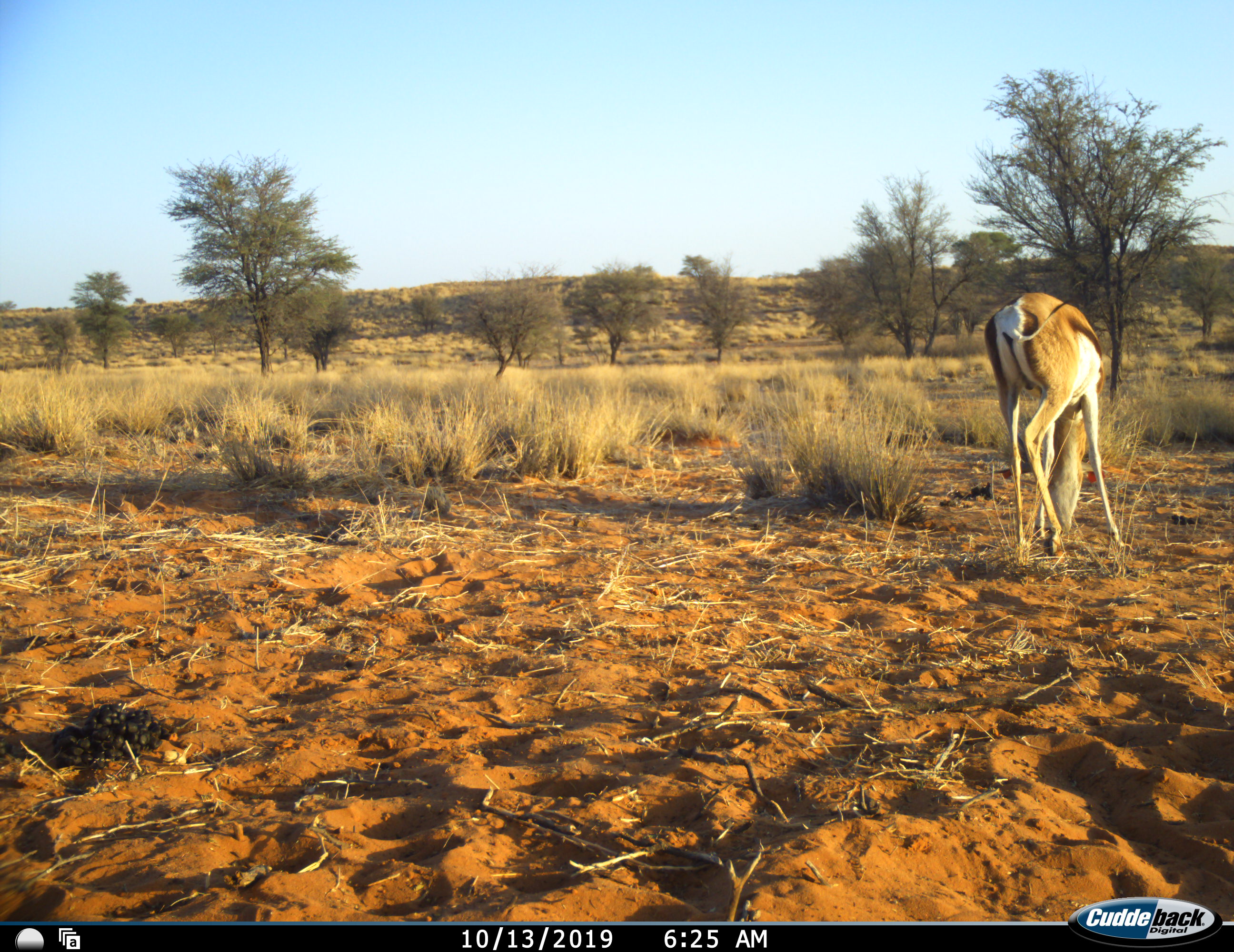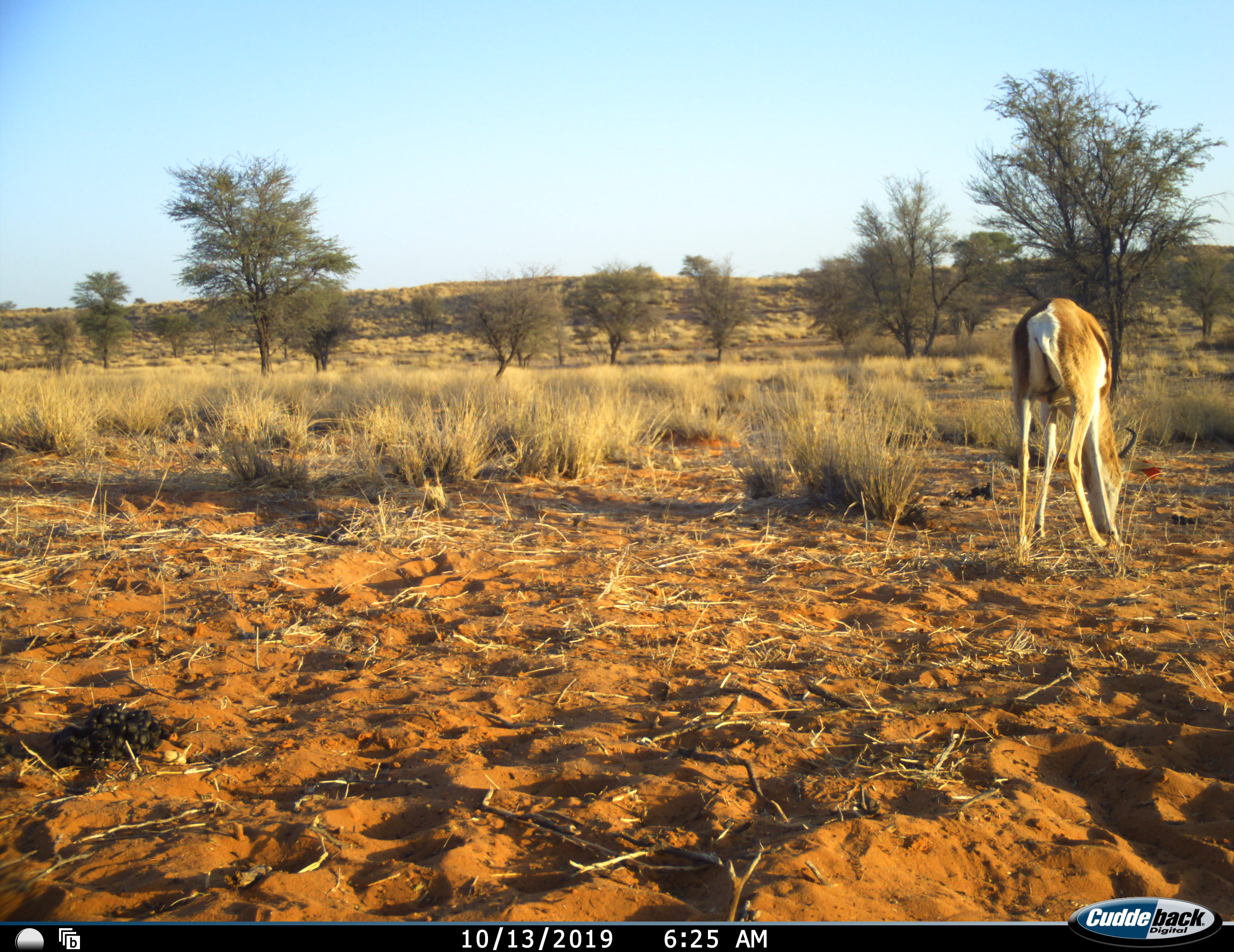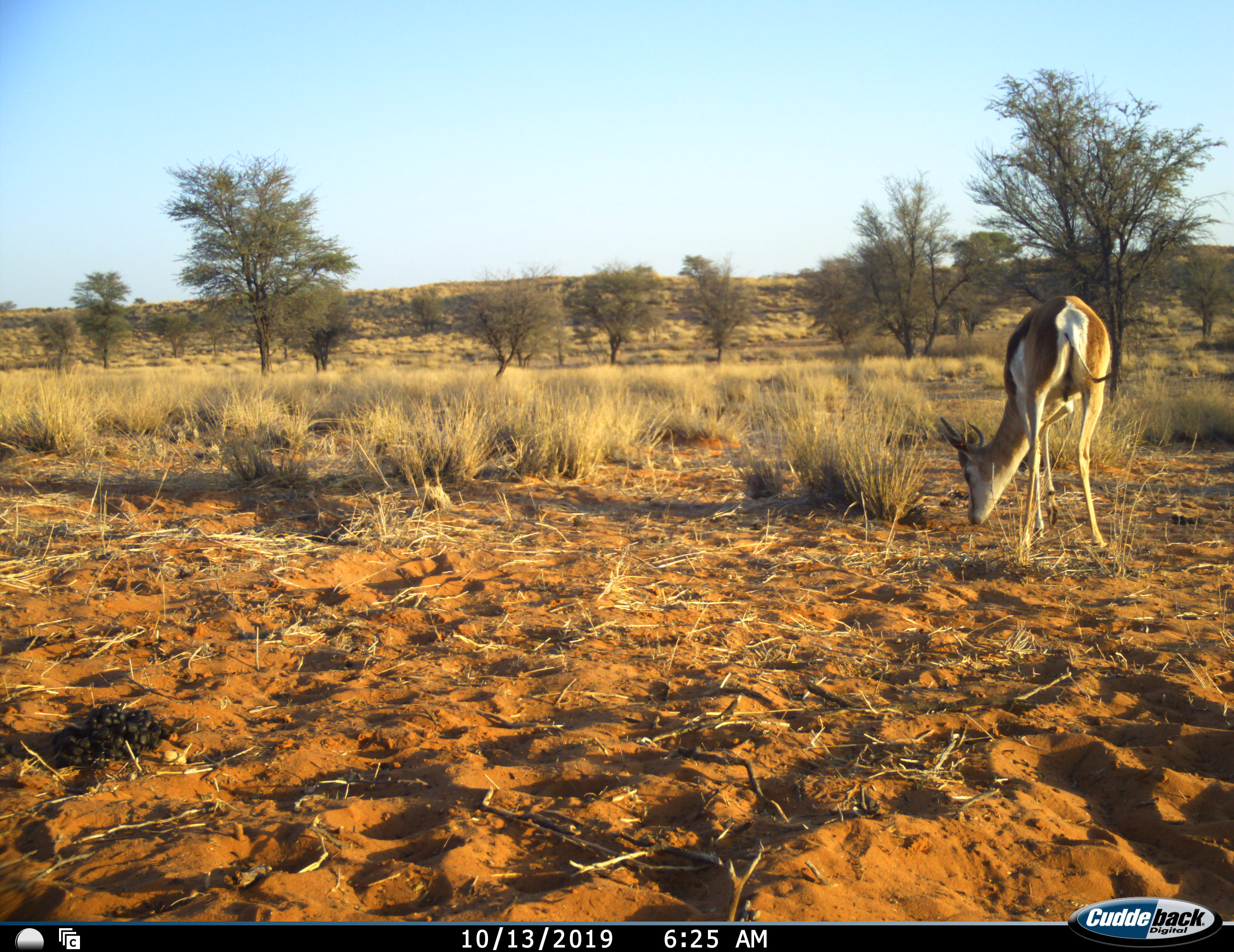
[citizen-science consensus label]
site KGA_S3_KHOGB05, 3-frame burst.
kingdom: Animalia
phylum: Chordata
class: Mammalia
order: Artiodactyla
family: Bovidae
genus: Antidorcas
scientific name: Antidorcas marsupialis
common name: springbok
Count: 1.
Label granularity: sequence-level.